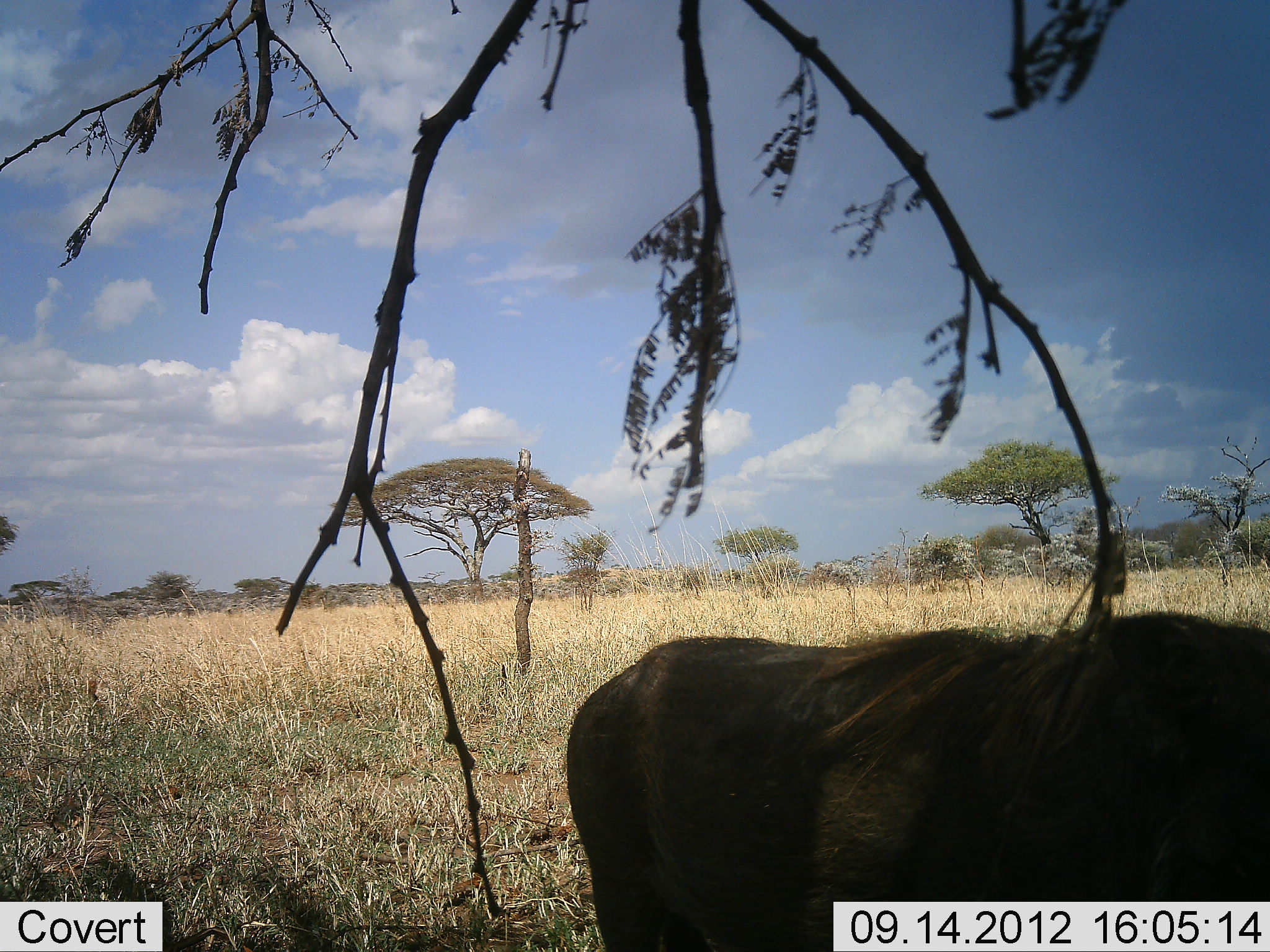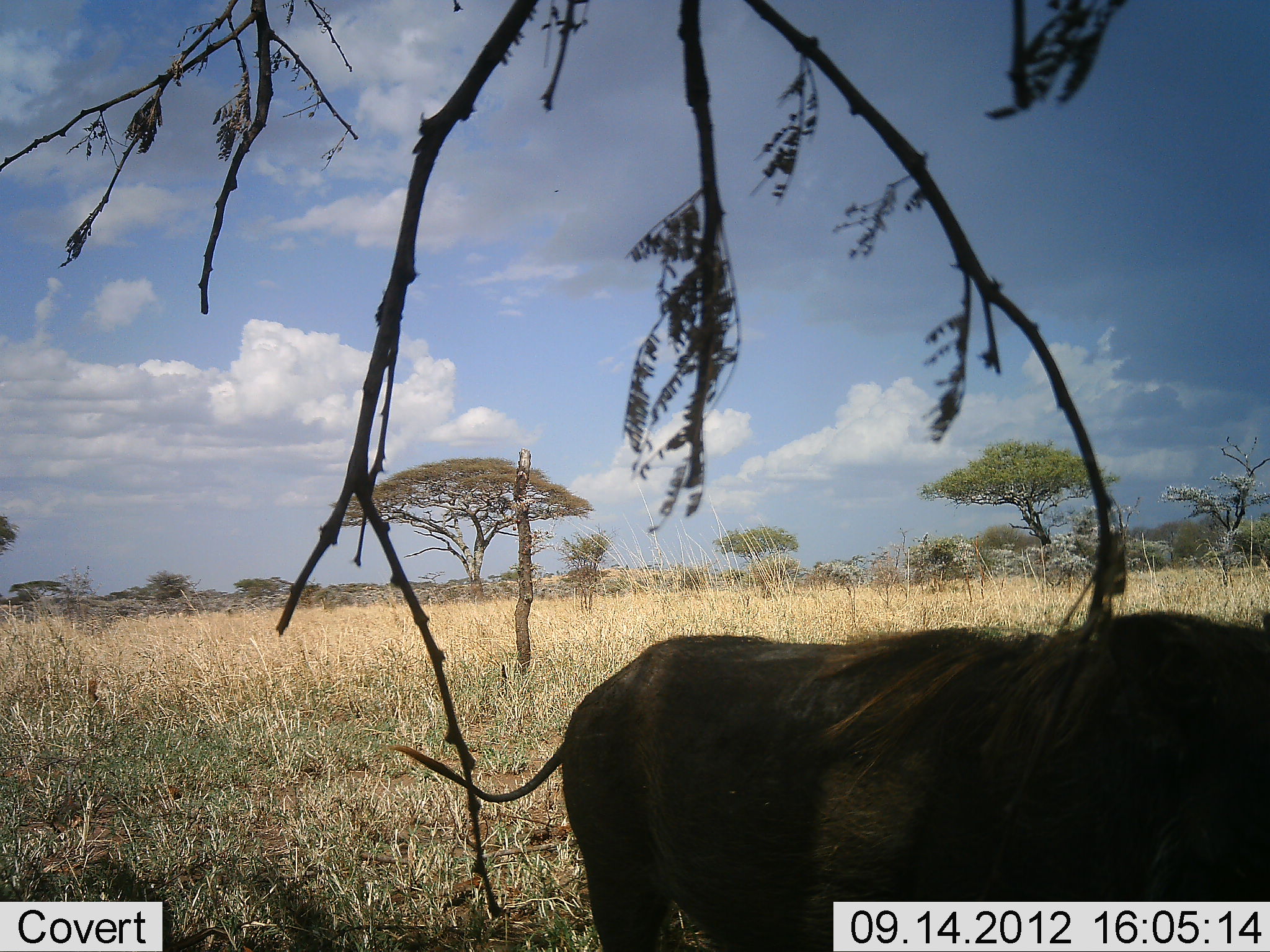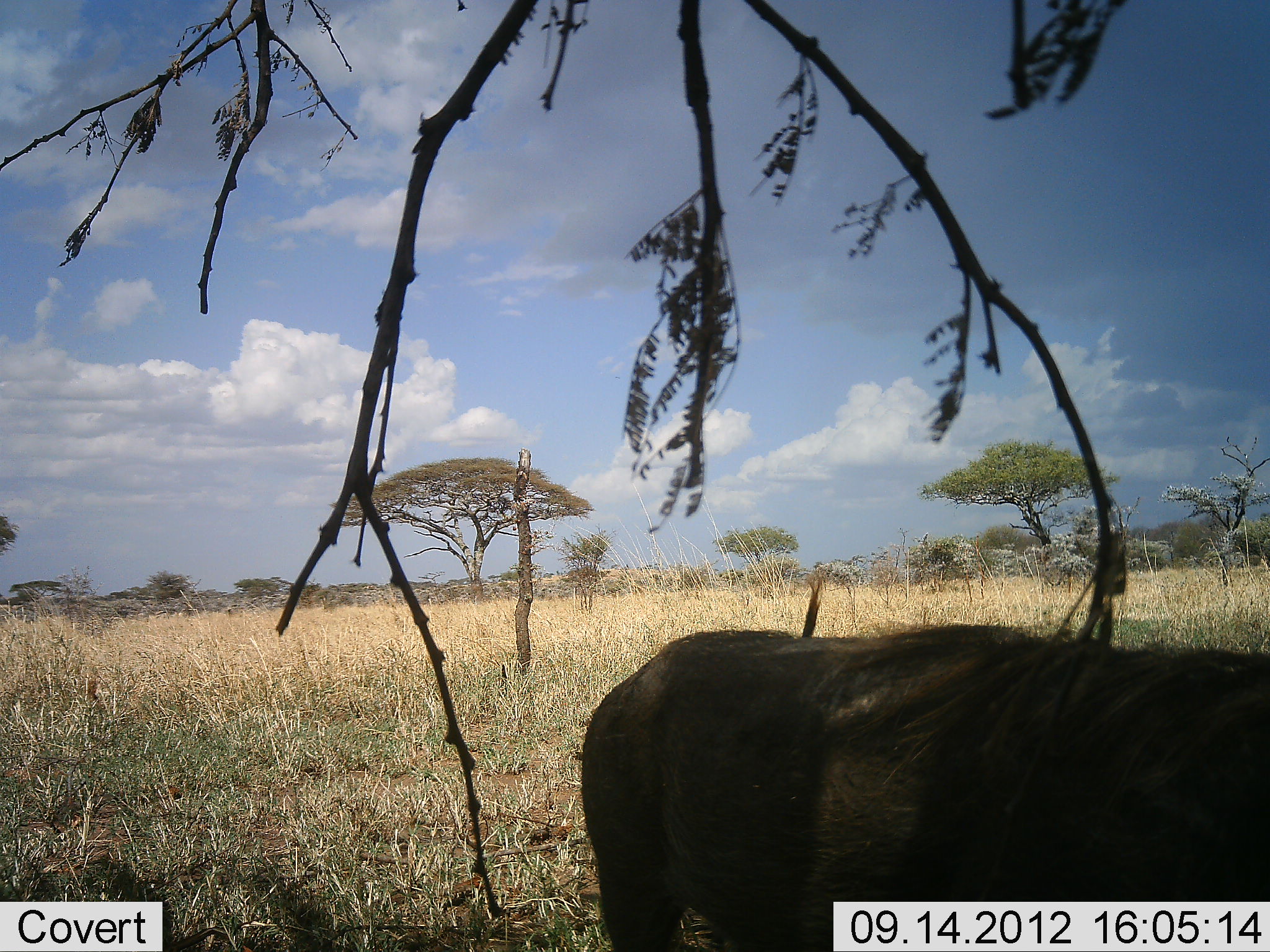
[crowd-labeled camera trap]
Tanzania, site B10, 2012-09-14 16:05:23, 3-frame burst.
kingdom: Animalia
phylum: Chordata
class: Mammalia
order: Artiodactyla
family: Suidae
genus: Phacochoerus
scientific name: Phacochoerus africanus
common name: warthog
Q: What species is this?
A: Warthog (Phacochoerus africanus).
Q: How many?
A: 1.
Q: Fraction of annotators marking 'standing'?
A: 100%.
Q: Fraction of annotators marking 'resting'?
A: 0%.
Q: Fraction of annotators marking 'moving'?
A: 0%.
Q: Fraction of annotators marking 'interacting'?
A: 0%.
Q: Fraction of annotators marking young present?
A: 0%.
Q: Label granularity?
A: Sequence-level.